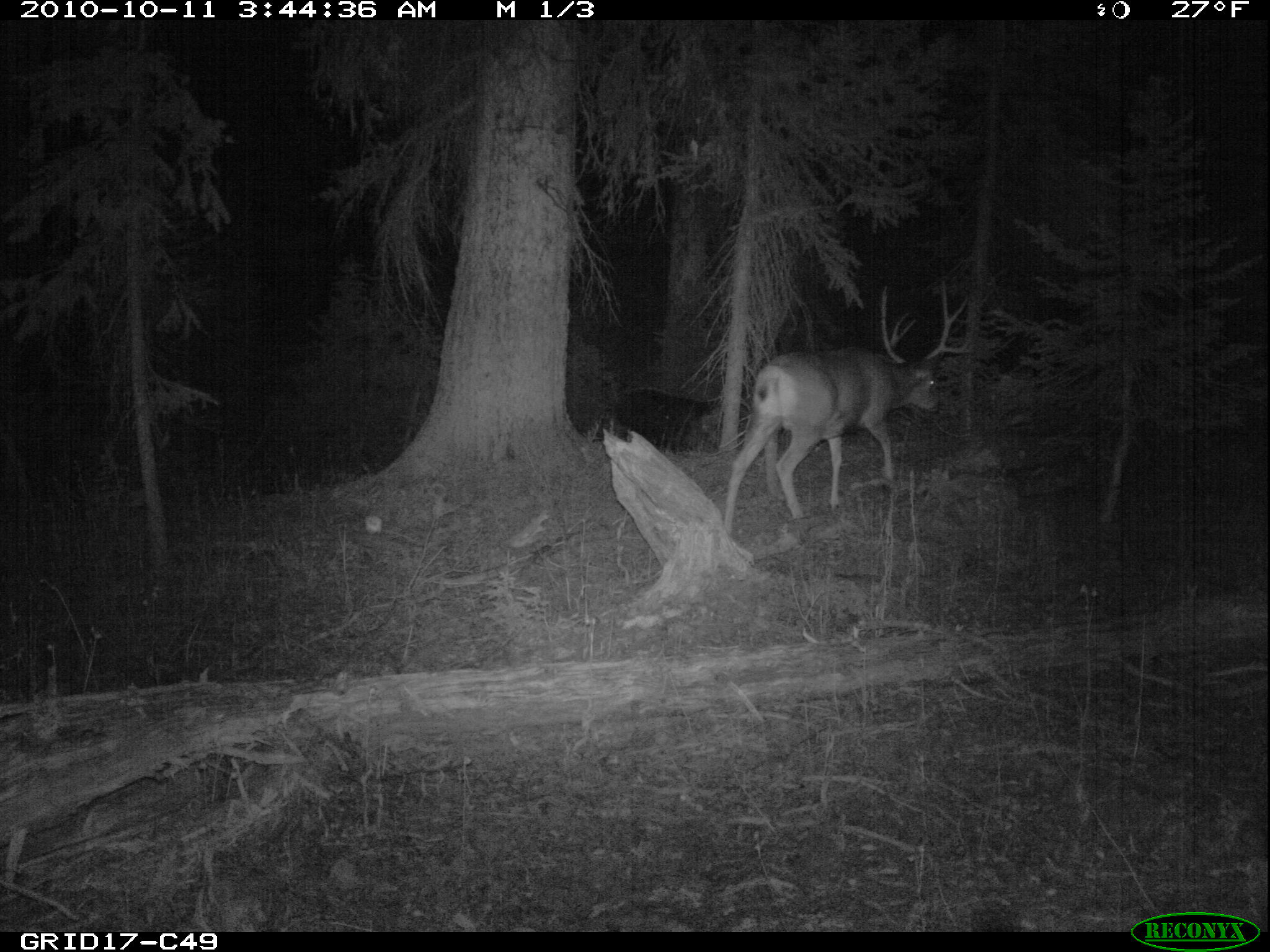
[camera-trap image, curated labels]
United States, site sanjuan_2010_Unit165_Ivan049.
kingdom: Animalia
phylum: Chordata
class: Mammalia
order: Artiodactyla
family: Cervidae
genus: Odocoileus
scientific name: Odocoileus hemionus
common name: mule deer